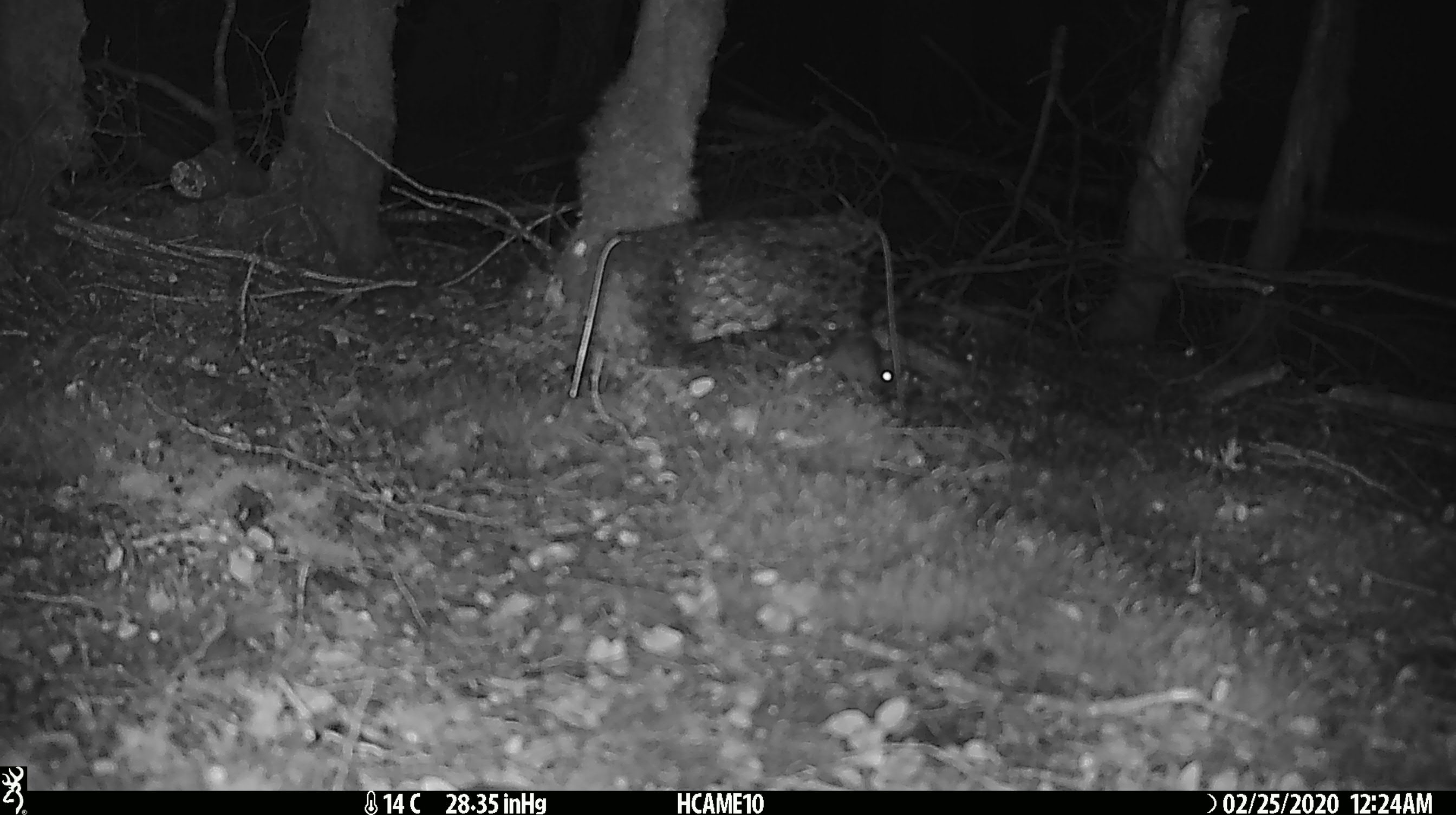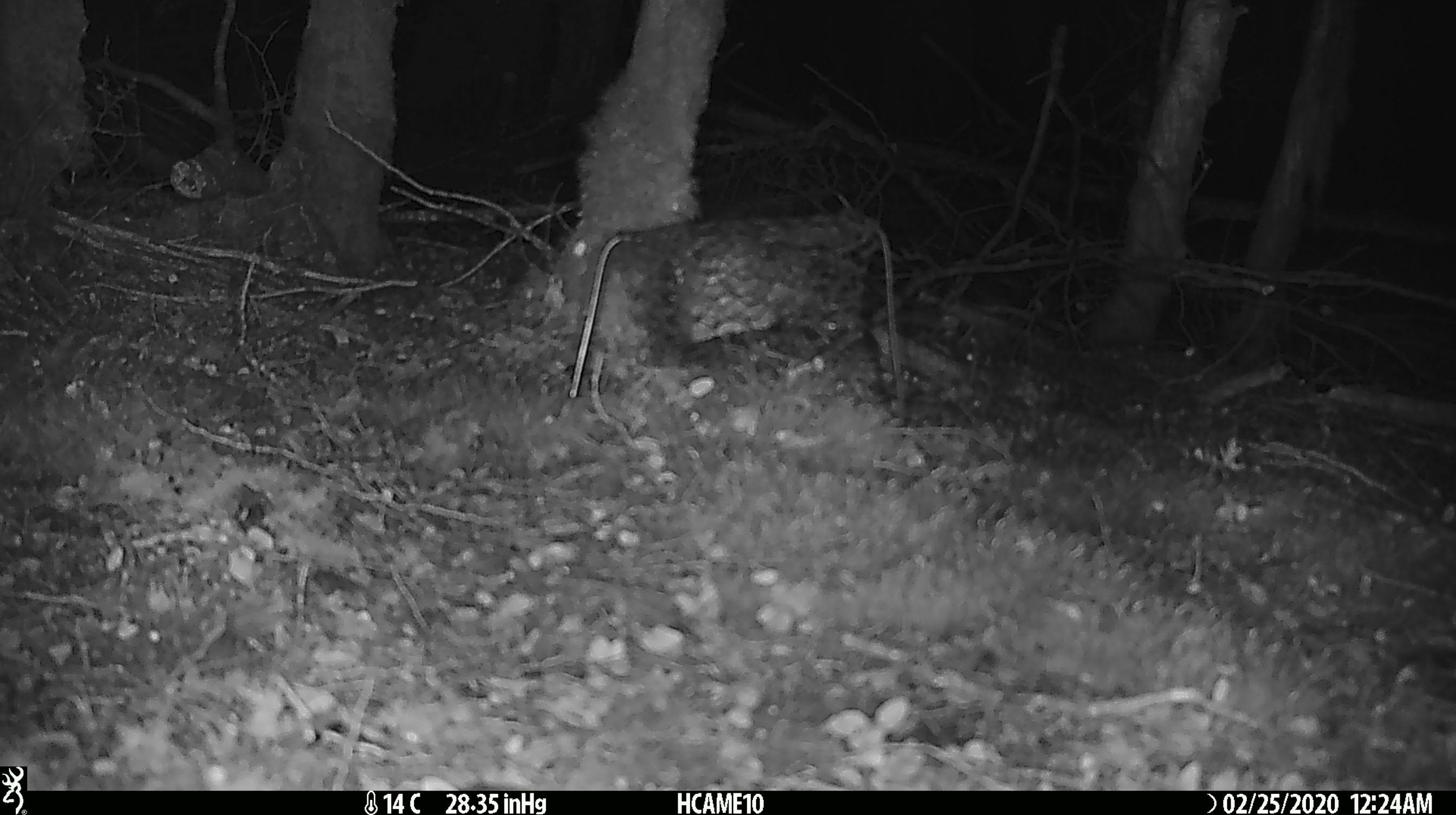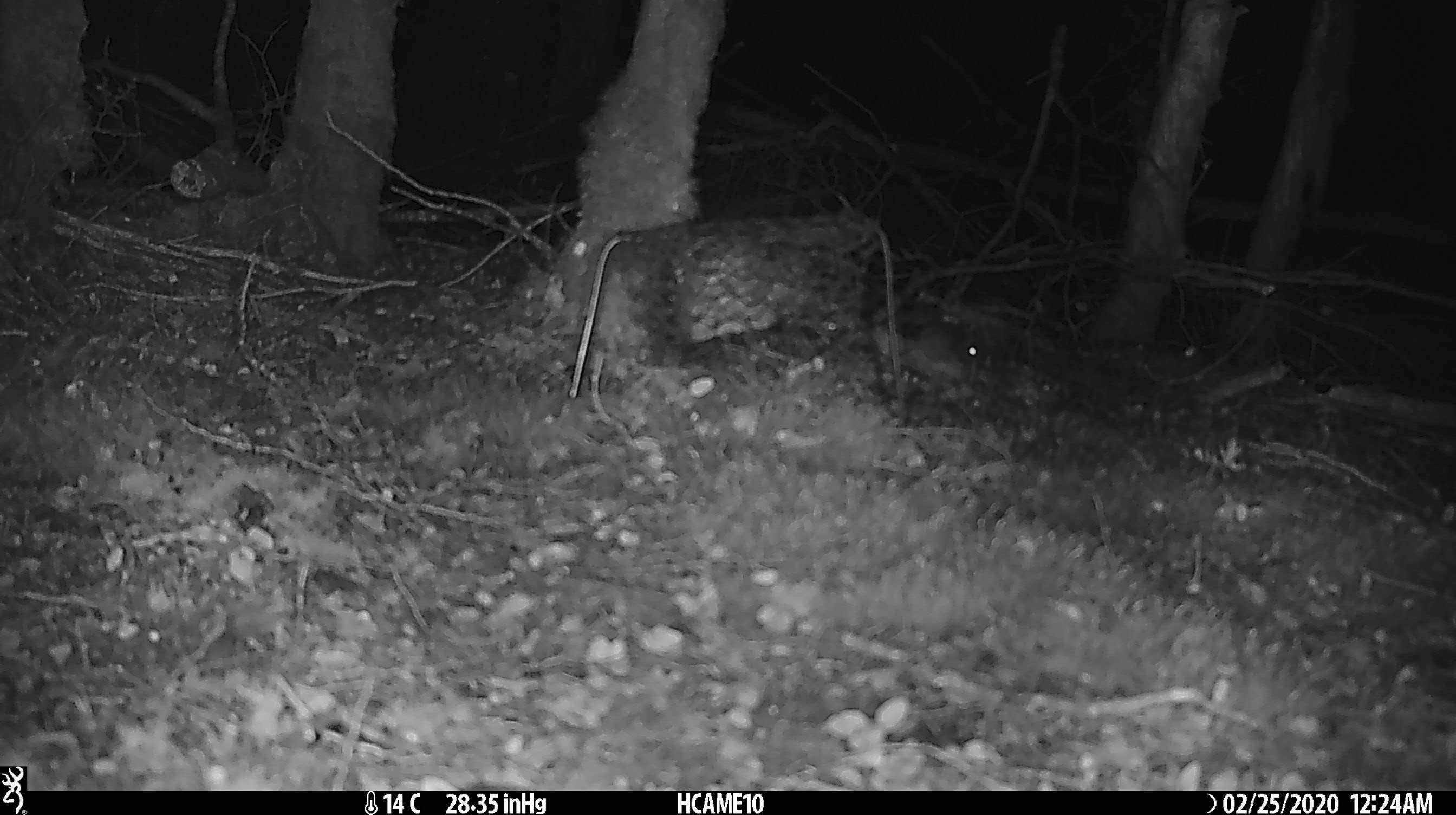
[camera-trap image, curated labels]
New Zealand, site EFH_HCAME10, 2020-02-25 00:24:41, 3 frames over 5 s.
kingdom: Animalia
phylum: Chordata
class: Mammalia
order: Rodentia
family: Muridae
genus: Mus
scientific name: Mus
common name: mouse